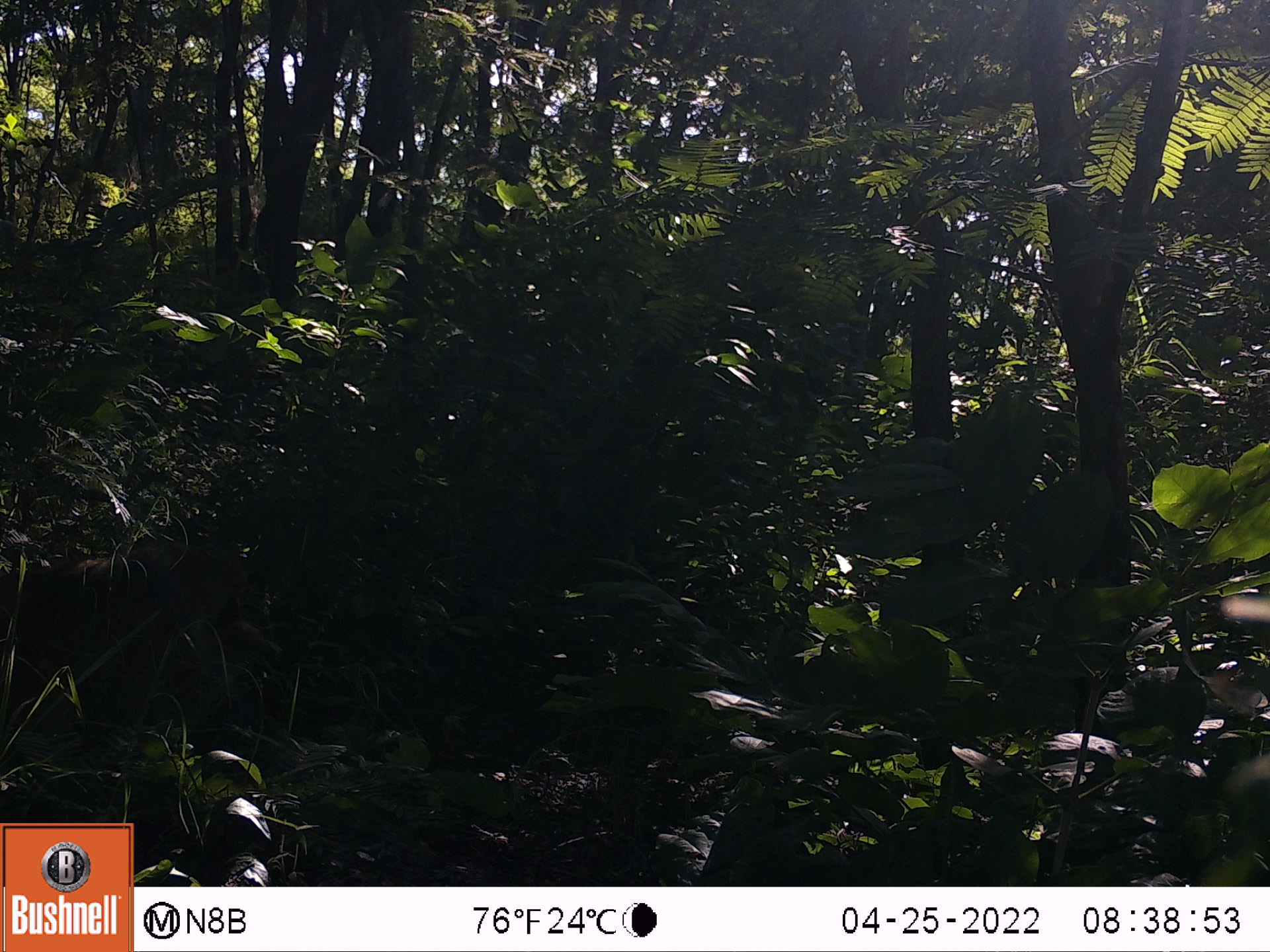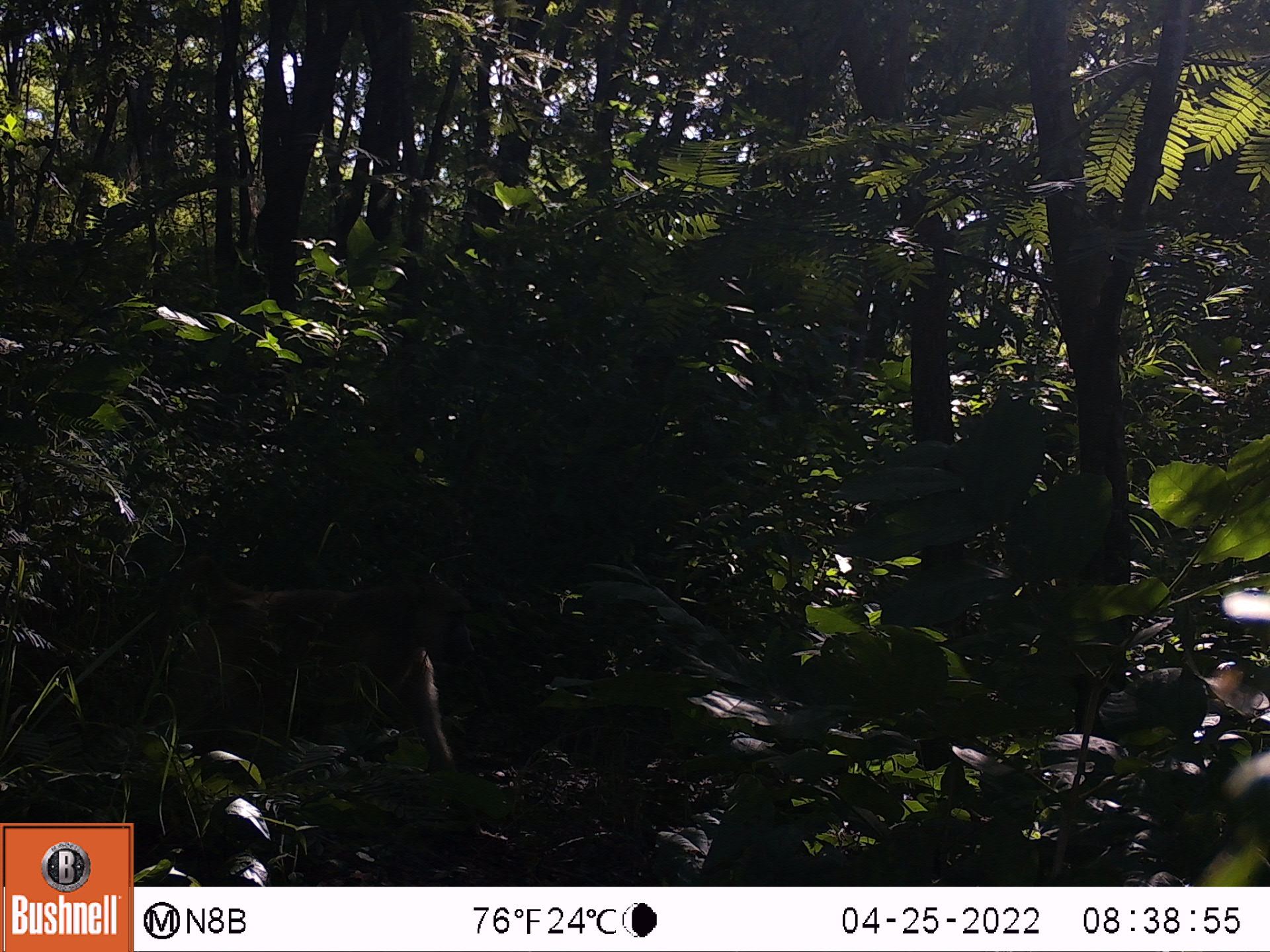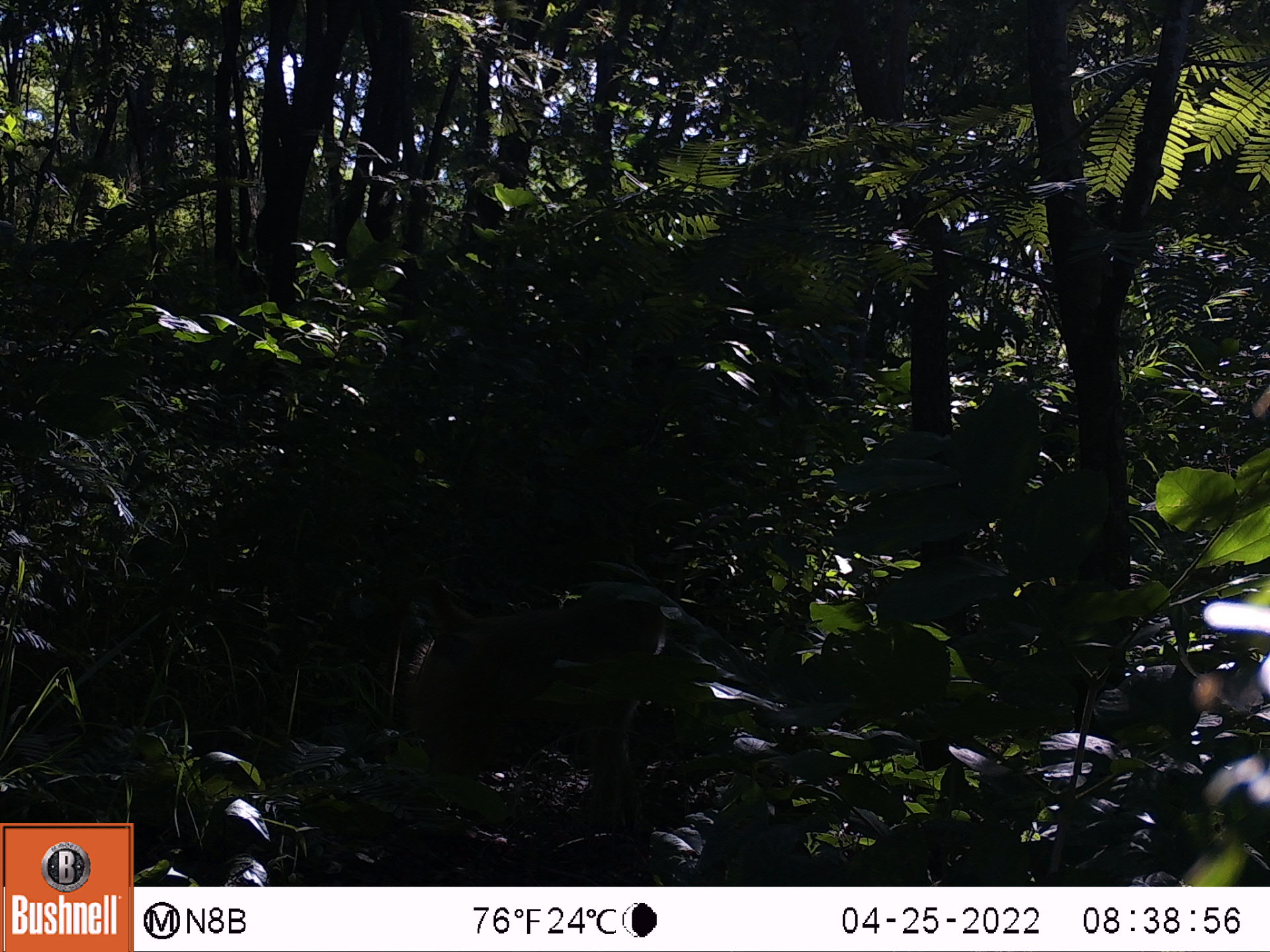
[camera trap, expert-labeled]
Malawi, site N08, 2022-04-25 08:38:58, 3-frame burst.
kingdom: Animalia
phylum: Chordata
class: Mammalia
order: Primates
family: Cercopithecidae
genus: Papio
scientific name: Papio cynocephalus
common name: yellow baboon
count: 1